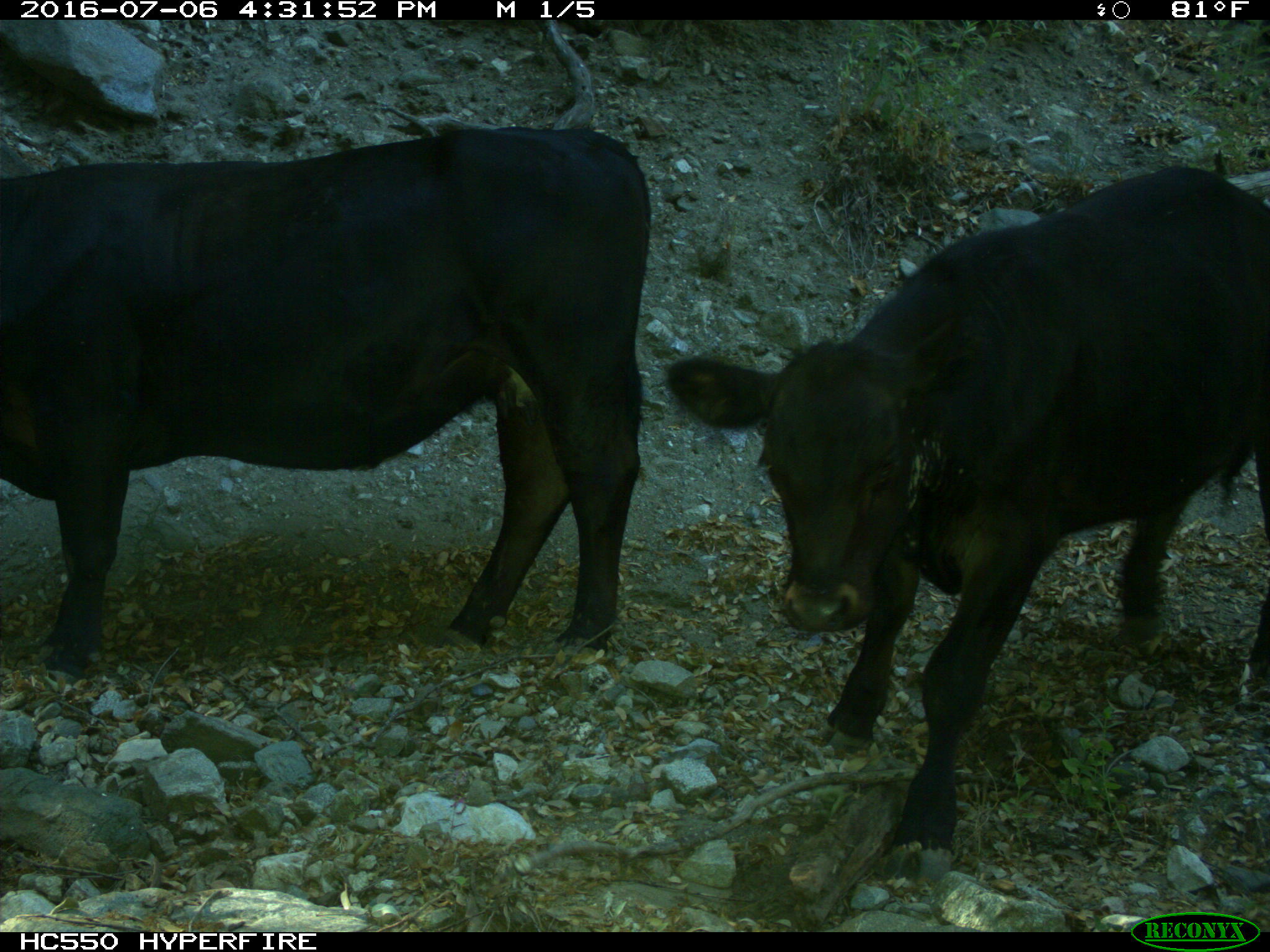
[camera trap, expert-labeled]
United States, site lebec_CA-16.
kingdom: Animalia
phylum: Chordata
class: Mammalia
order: Artiodactyla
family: Bovidae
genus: Bos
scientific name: Bos taurus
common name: domestic cow